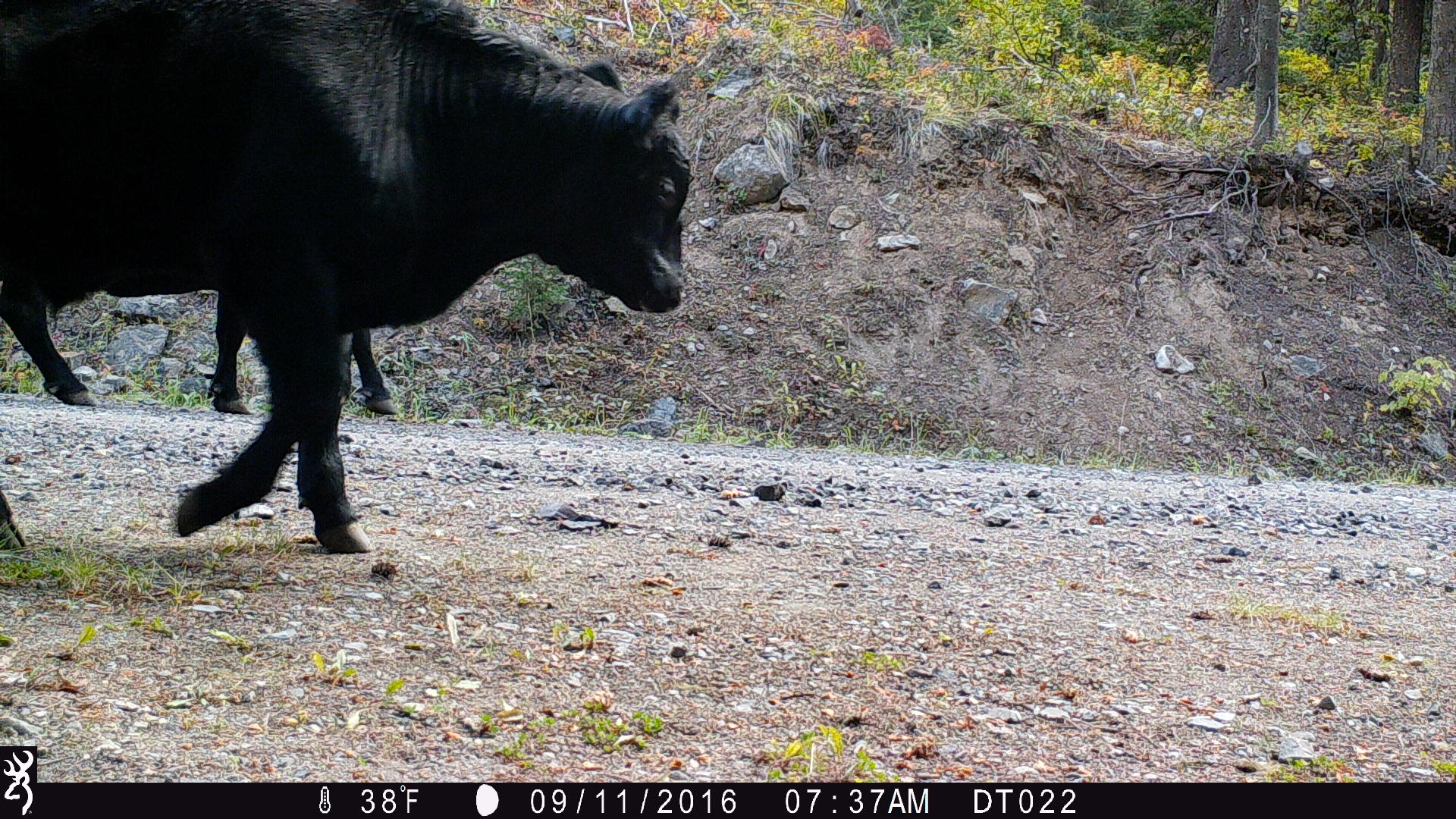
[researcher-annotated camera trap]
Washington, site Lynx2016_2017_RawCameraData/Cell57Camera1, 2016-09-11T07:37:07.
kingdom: Animalia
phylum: Chordata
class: Mammalia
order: Artiodactyla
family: Bovidae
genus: Bos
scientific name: Bos taurus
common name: domestic cattle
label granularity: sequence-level